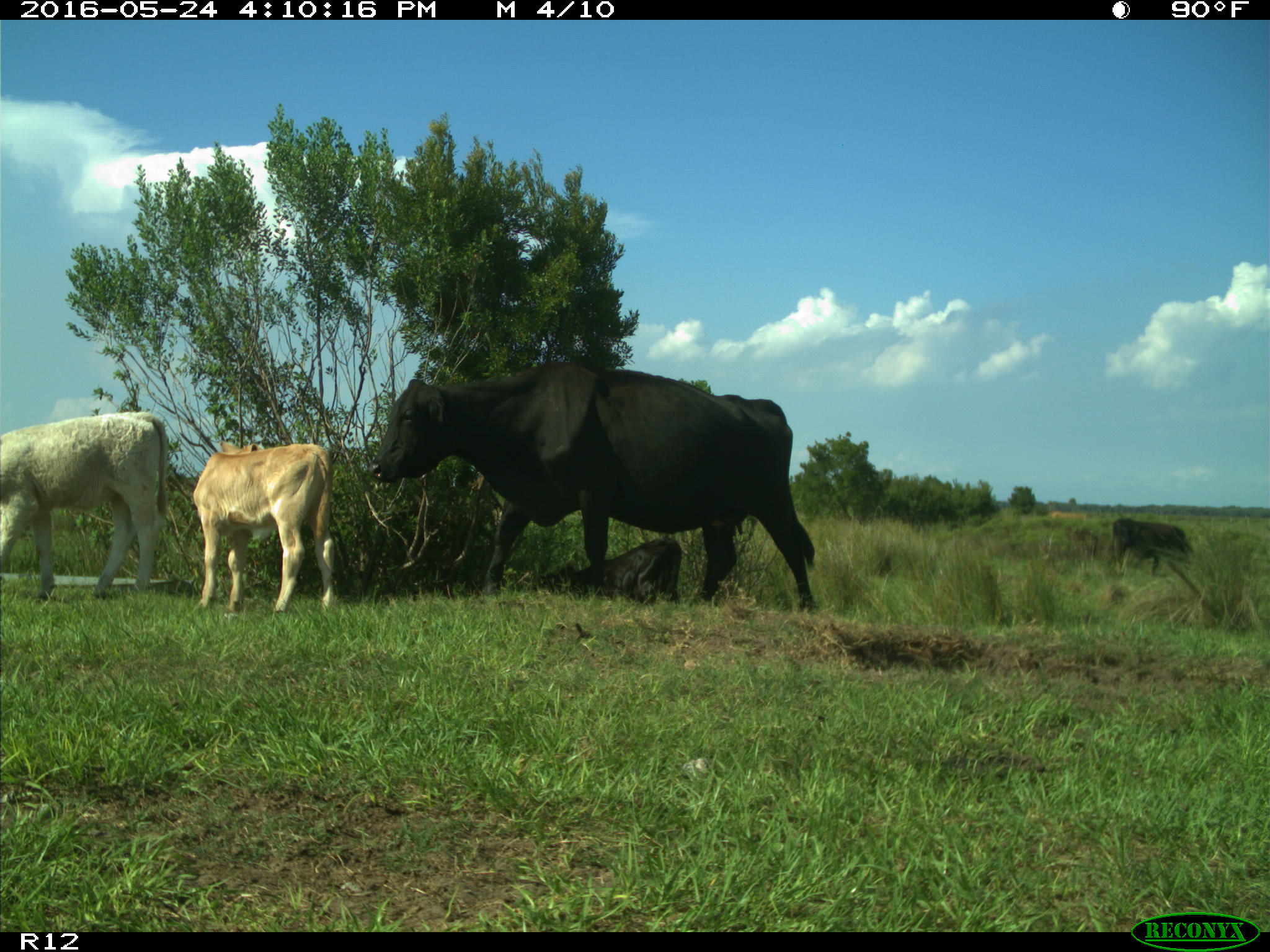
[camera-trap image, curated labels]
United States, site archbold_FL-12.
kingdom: Animalia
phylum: Chordata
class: Mammalia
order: Artiodactyla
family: Bovidae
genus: Bos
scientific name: Bos taurus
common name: domestic cow